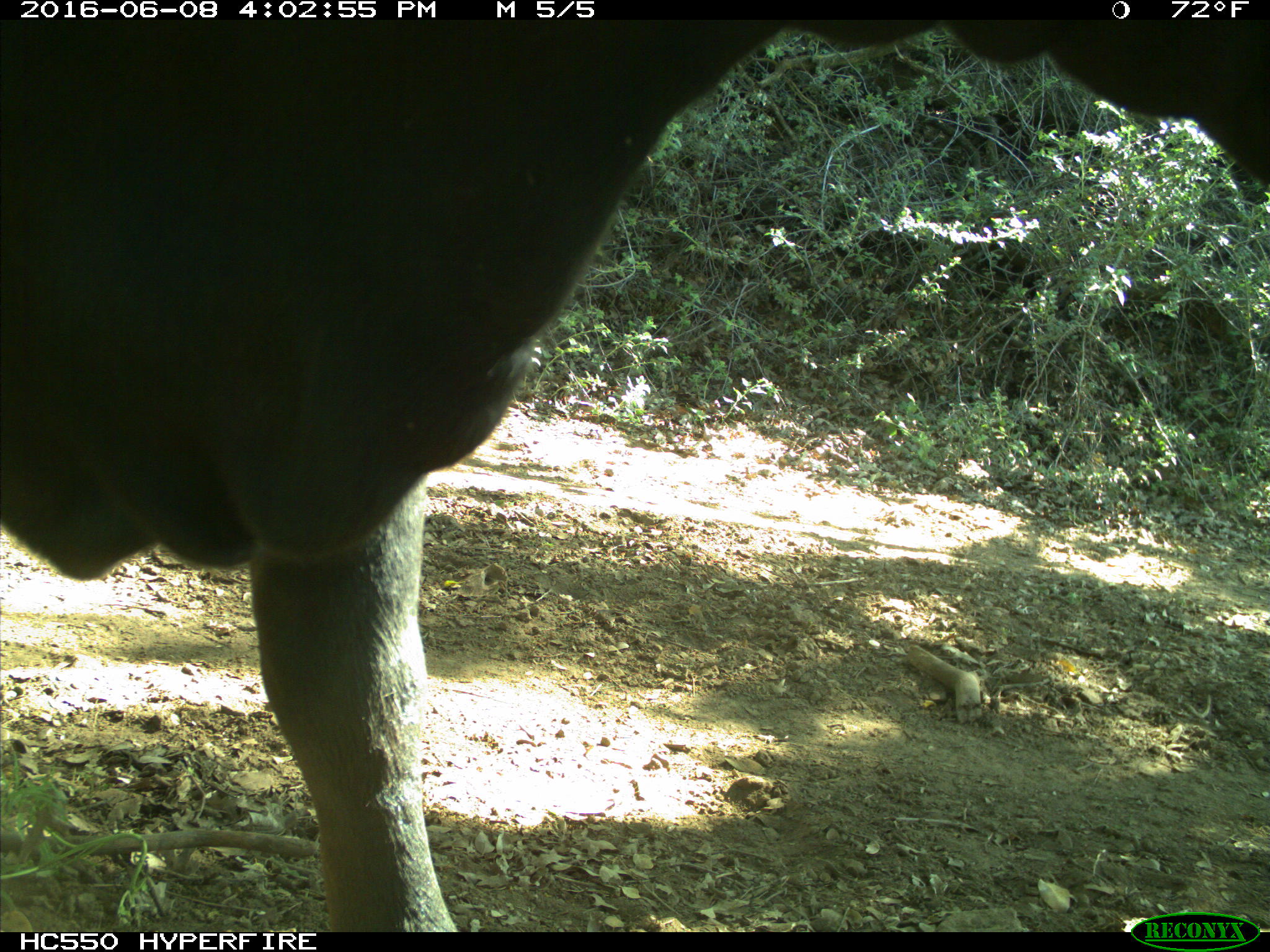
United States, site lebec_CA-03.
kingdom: Animalia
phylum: Chordata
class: Mammalia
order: Artiodactyla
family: Bovidae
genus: Bos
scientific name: Bos taurus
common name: domestic cow